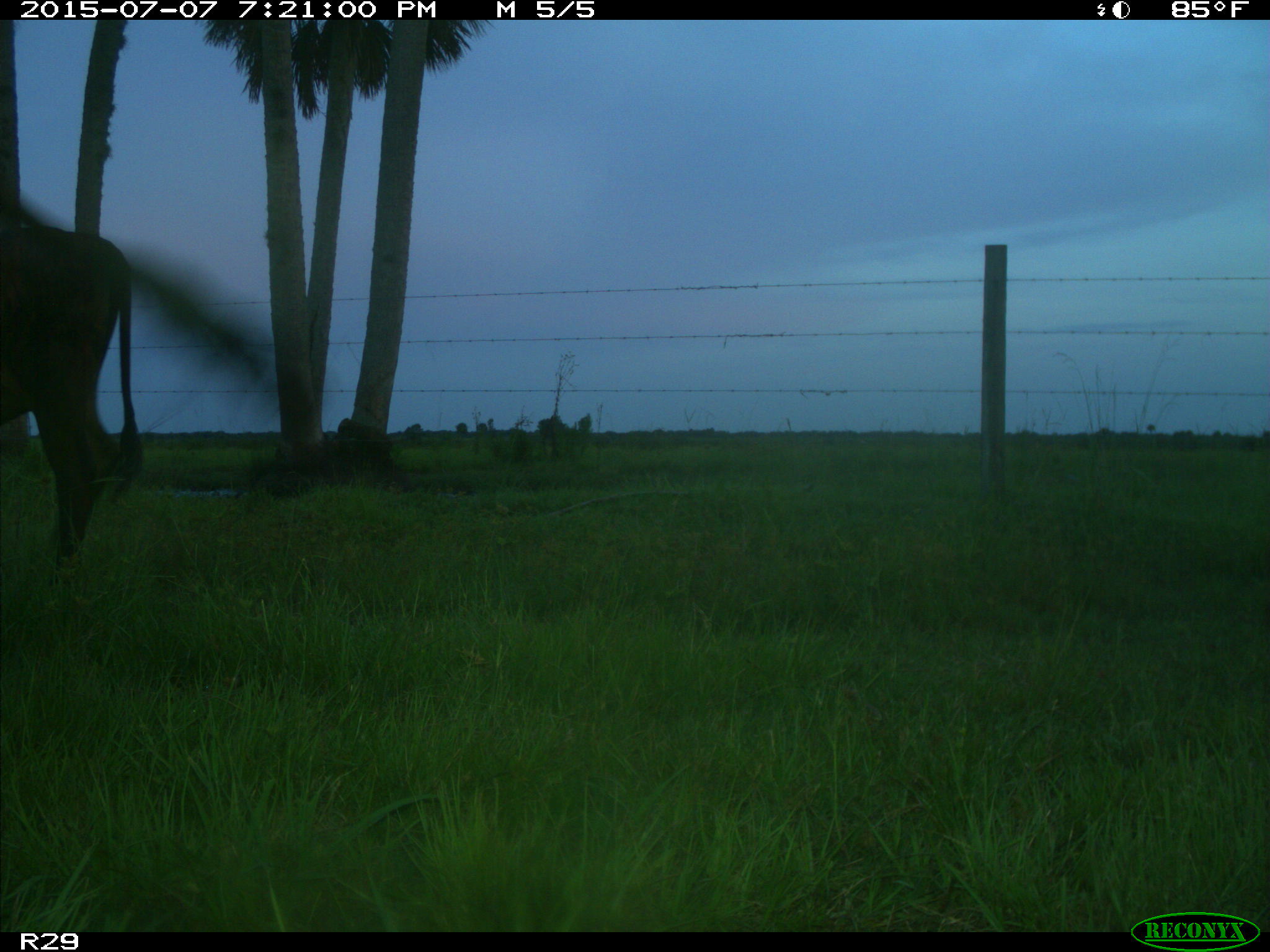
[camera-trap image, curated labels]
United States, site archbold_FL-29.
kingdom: Animalia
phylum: Chordata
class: Mammalia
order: Artiodactyla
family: Bovidae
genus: Bos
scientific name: Bos taurus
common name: domestic cow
Bos taurus (domestic cow).